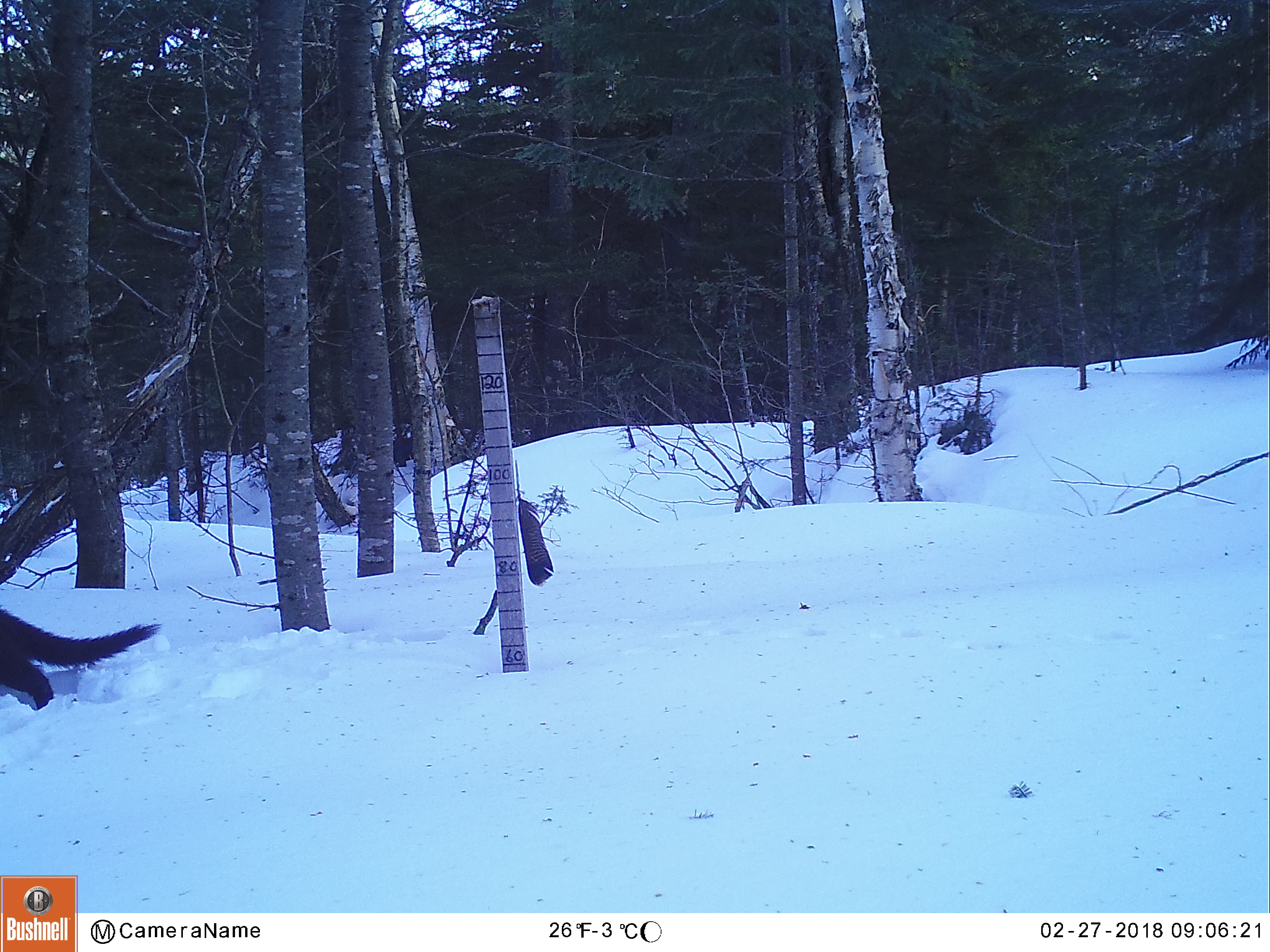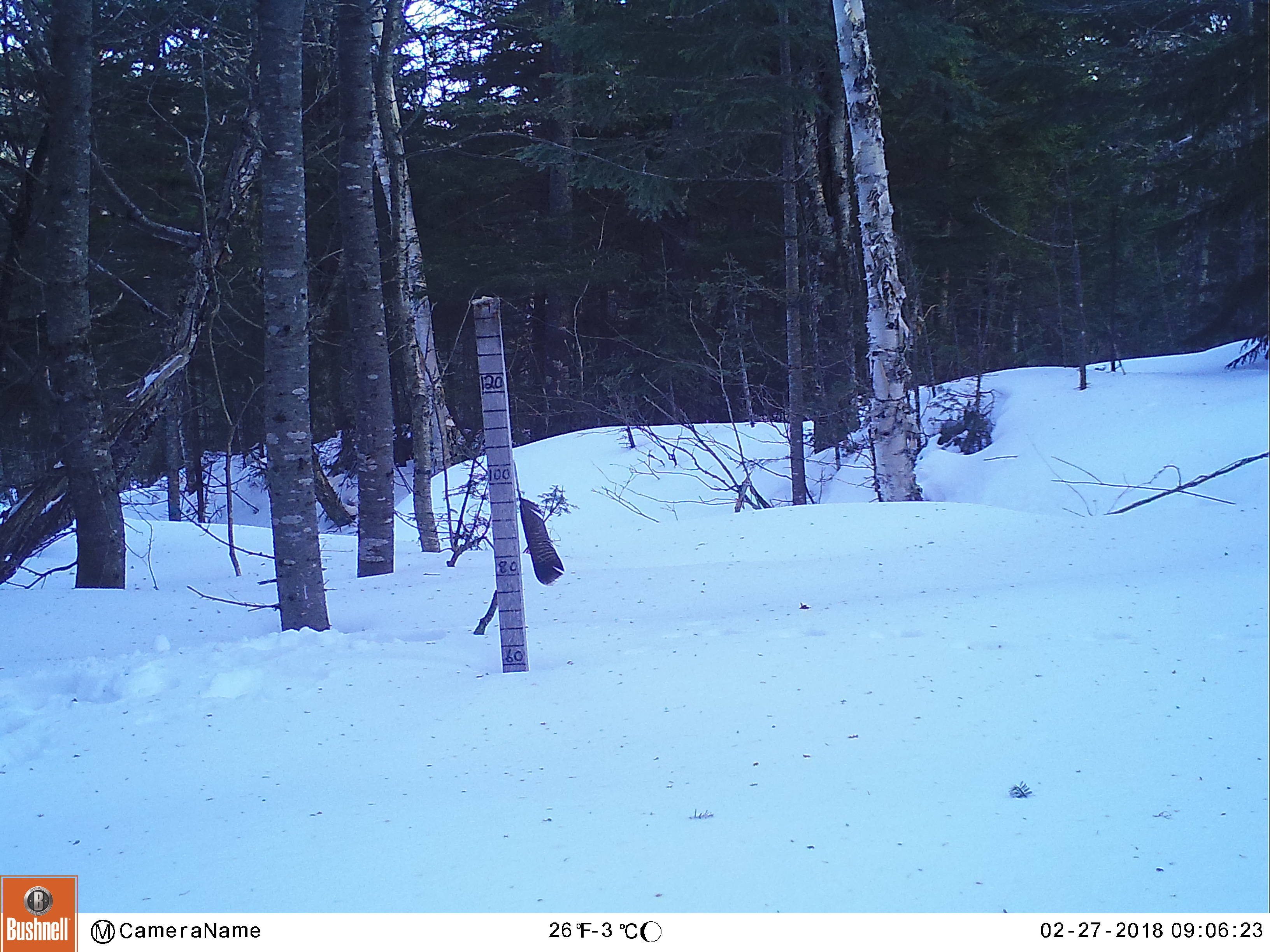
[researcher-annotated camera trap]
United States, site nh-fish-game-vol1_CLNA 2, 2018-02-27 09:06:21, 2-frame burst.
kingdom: Animalia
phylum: Chordata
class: Mammalia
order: Carnivora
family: Mustelidae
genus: Pekania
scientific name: Pekania pennanti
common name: fisher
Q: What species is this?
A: Fisher (Pekania pennanti).